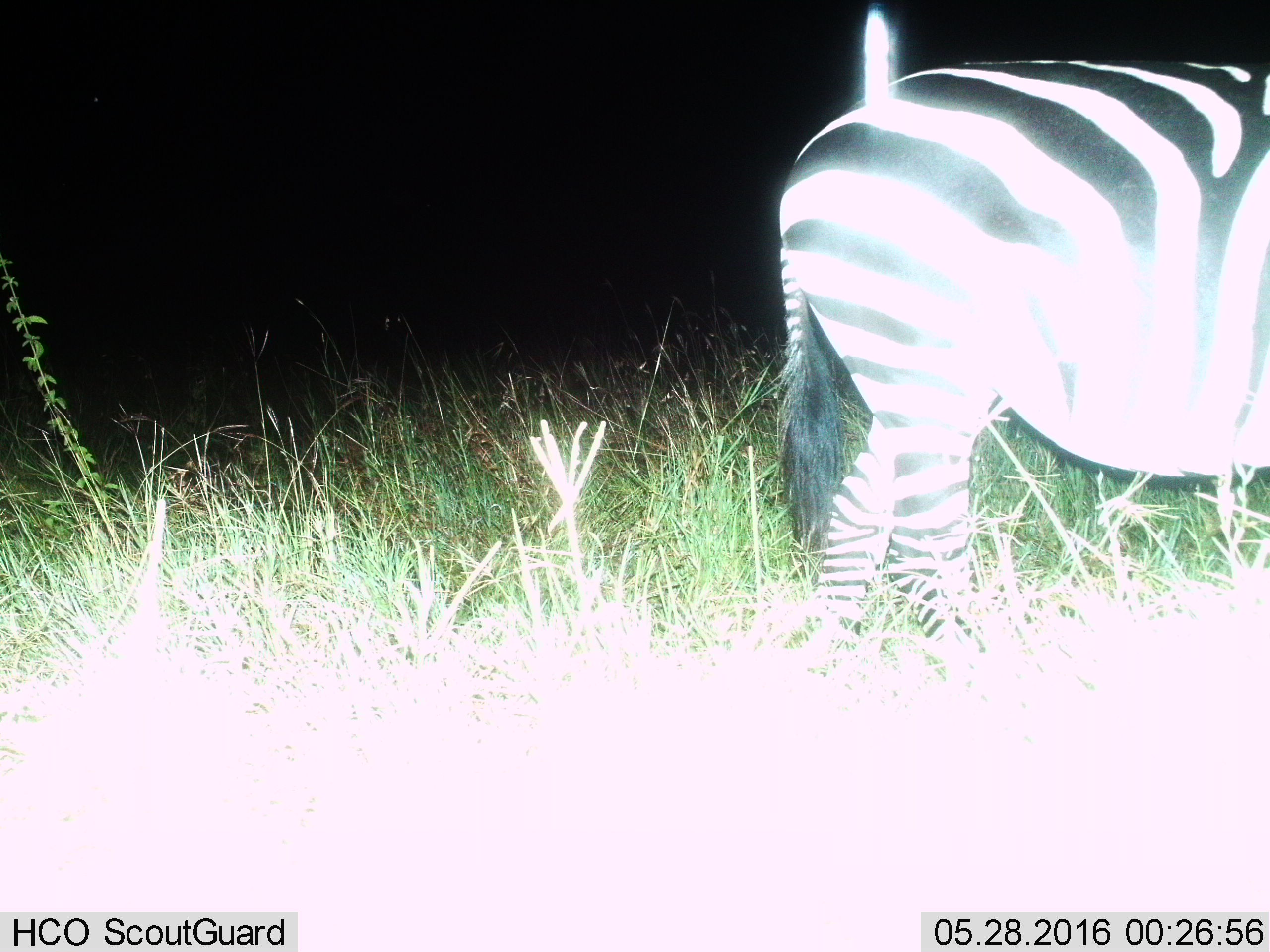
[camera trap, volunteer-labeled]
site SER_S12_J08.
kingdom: Animalia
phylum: Chordata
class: Mammalia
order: Perissodactyla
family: Equidae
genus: Equus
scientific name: Equus quagga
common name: plains zebra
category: zebraplains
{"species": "zebraplains (plains zebra) (Equus quagga)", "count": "1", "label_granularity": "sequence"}